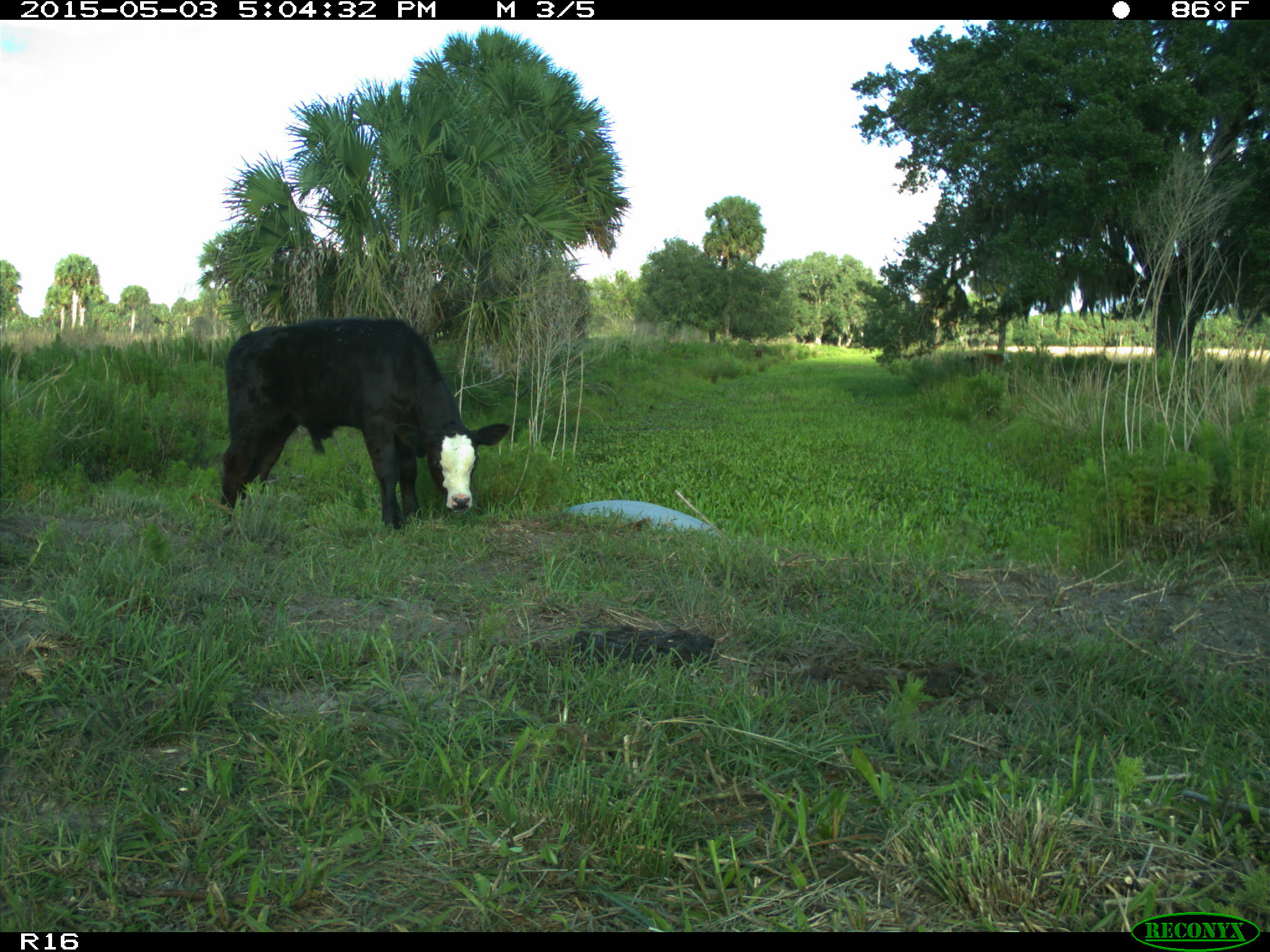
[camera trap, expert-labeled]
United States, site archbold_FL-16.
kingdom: Animalia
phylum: Chordata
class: Mammalia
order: Artiodactyla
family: Bovidae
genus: Bos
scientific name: Bos taurus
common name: domestic cow